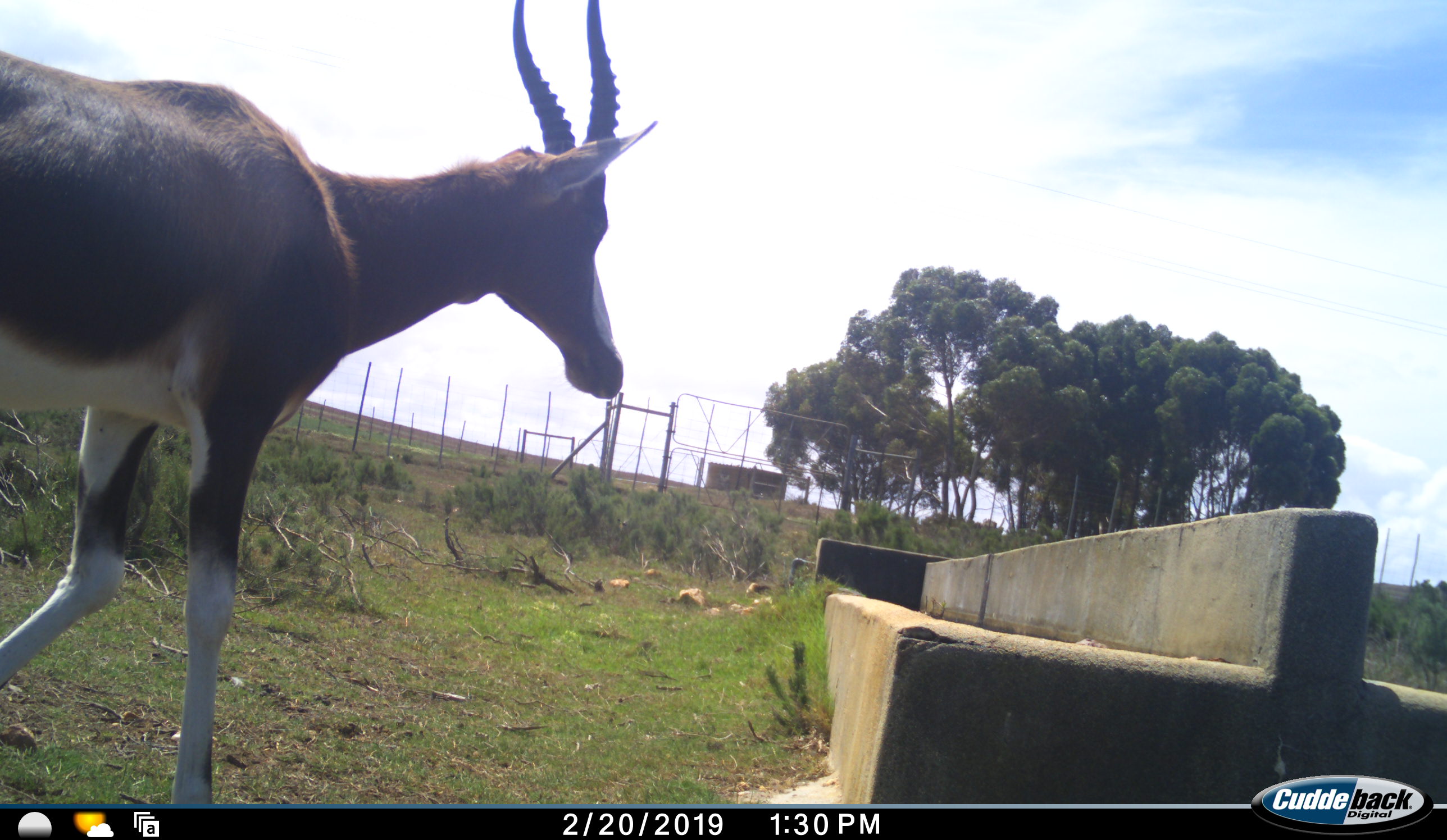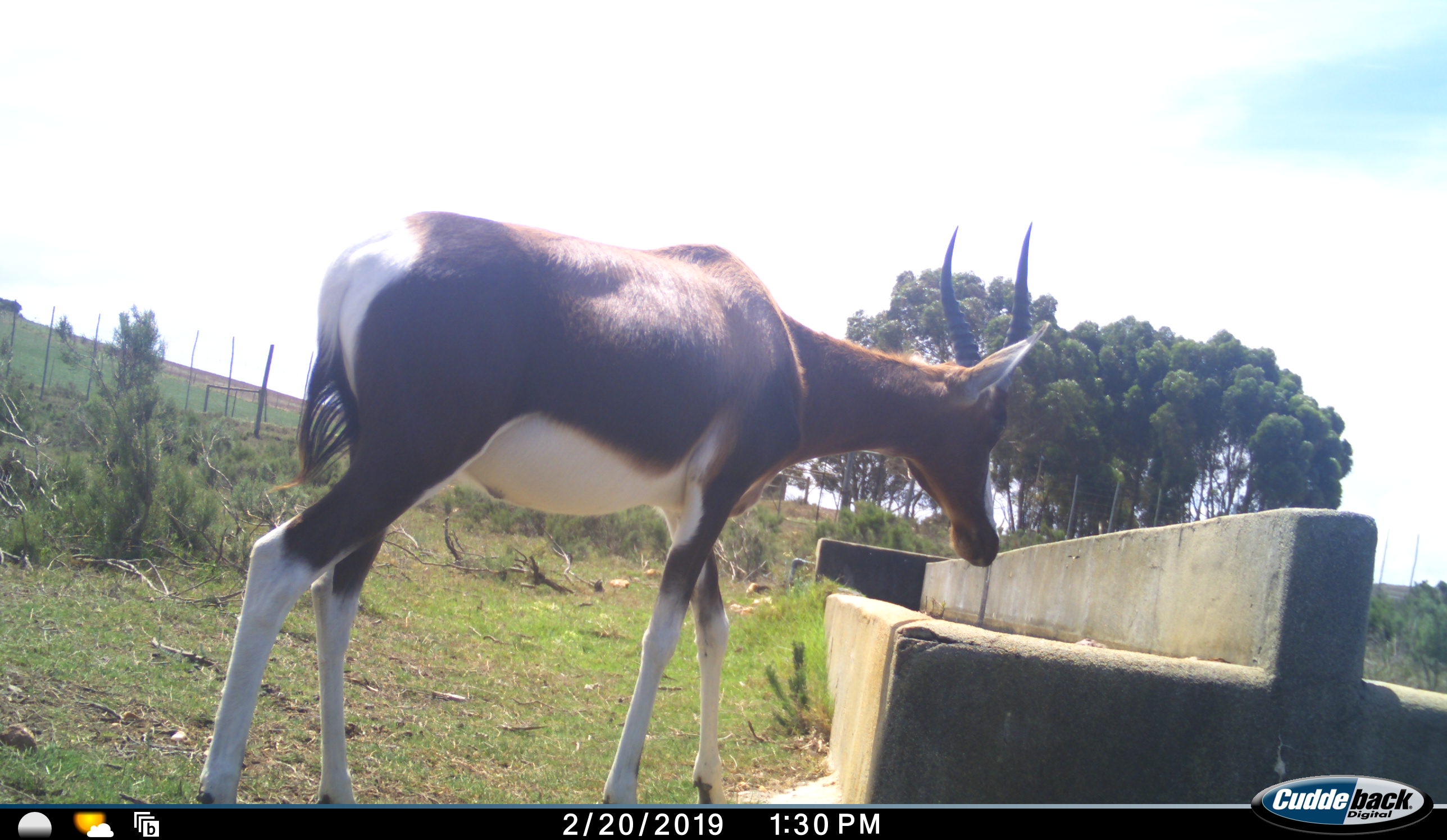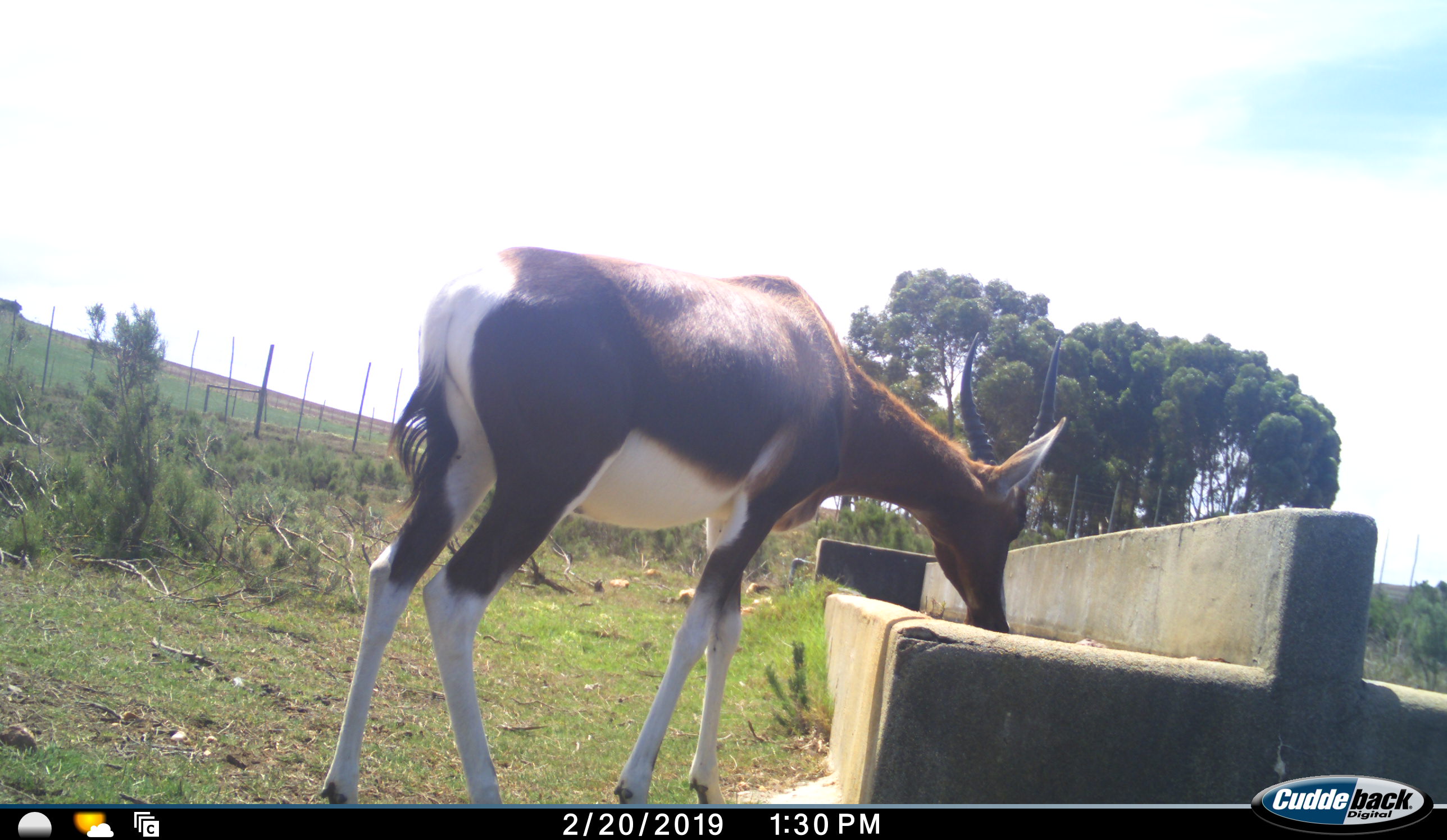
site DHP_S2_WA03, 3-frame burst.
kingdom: Animalia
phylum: Chordata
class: Mammalia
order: Artiodactyla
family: Bovidae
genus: Damaliscus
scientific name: Damaliscus pygargus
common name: bontebok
Bontebok (Damaliscus pygargus), count 1. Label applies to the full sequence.